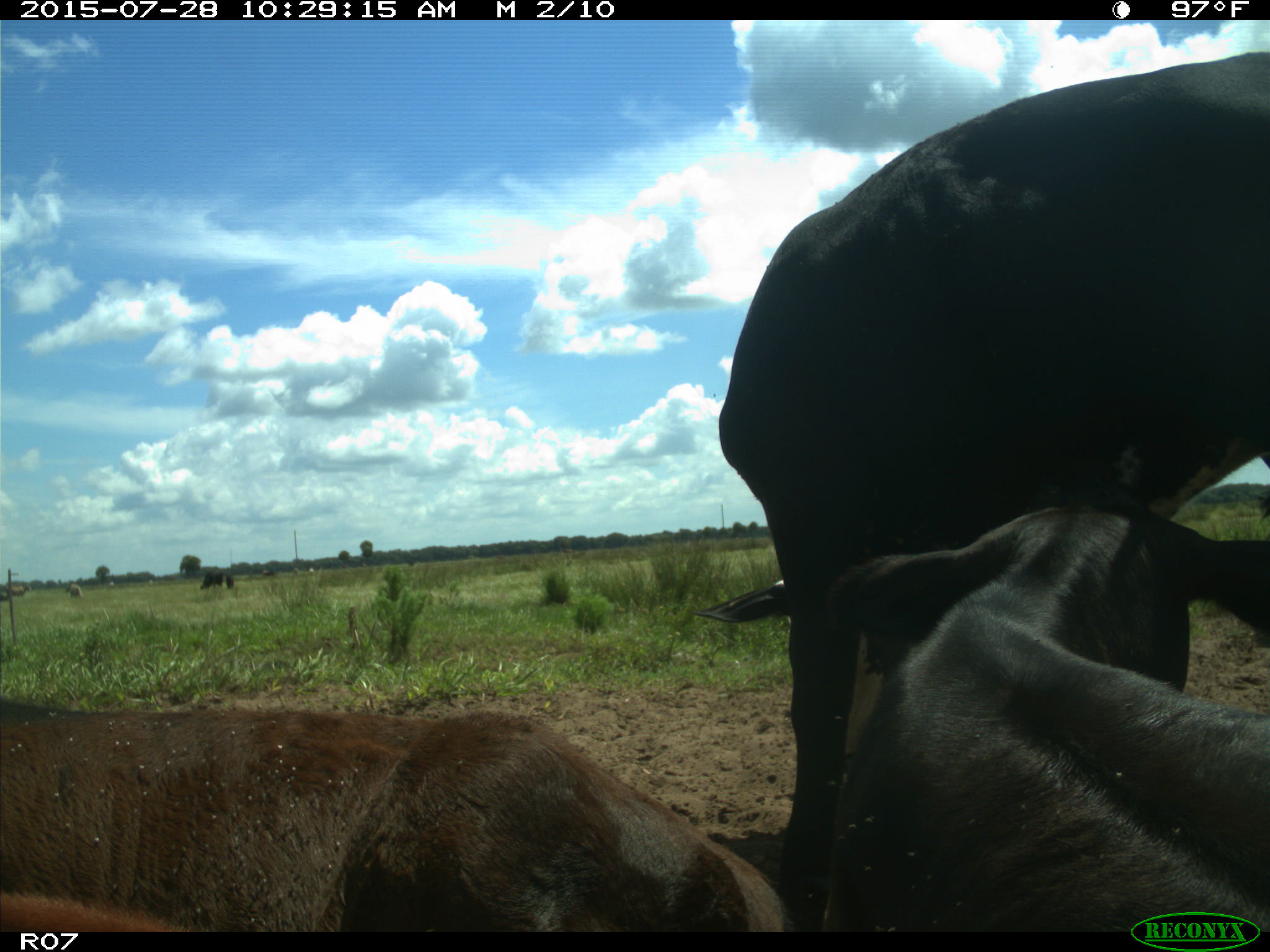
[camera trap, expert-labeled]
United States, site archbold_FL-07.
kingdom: Animalia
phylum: Chordata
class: Mammalia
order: Artiodactyla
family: Bovidae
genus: Bos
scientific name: Bos taurus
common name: domestic cow